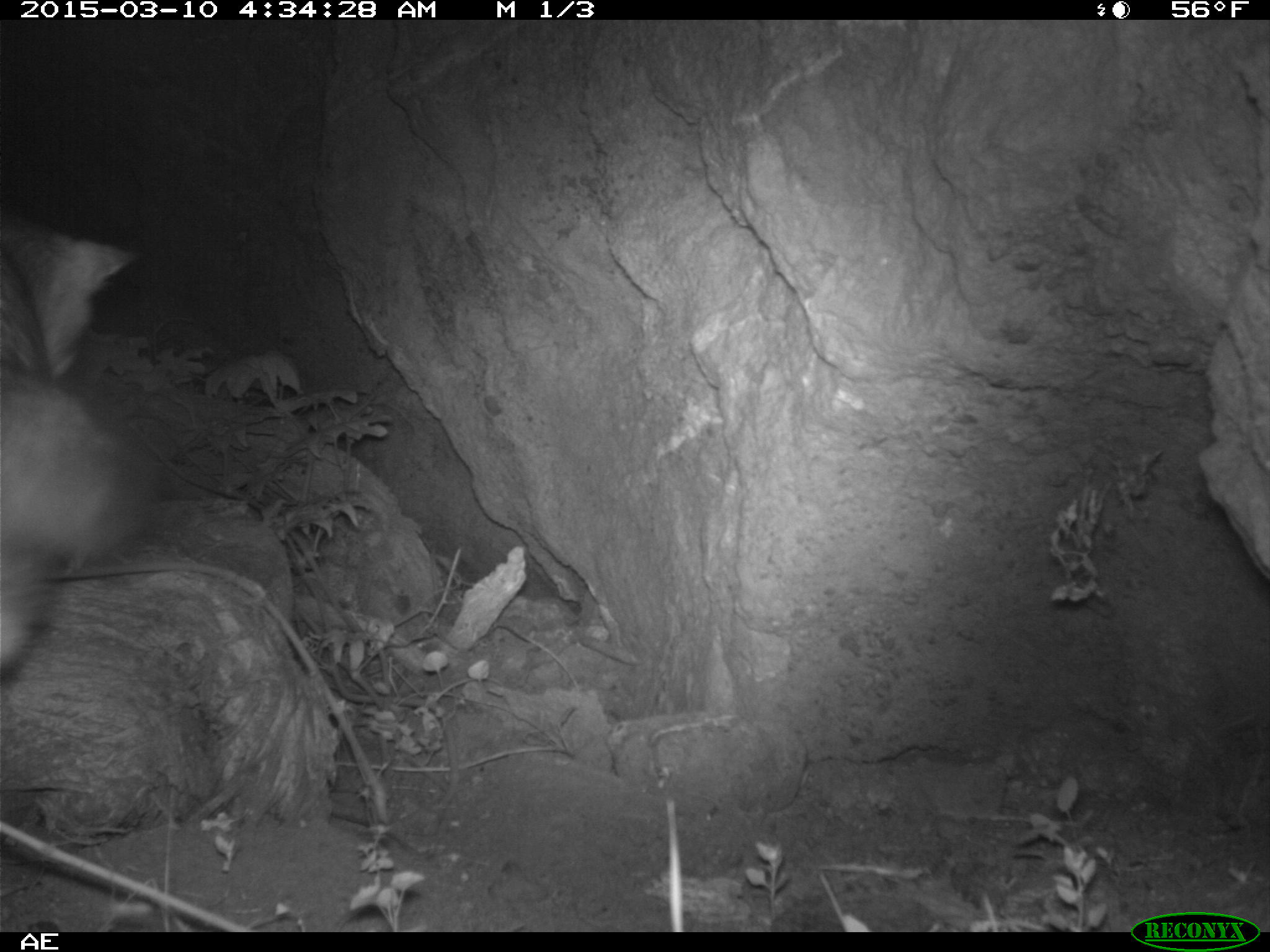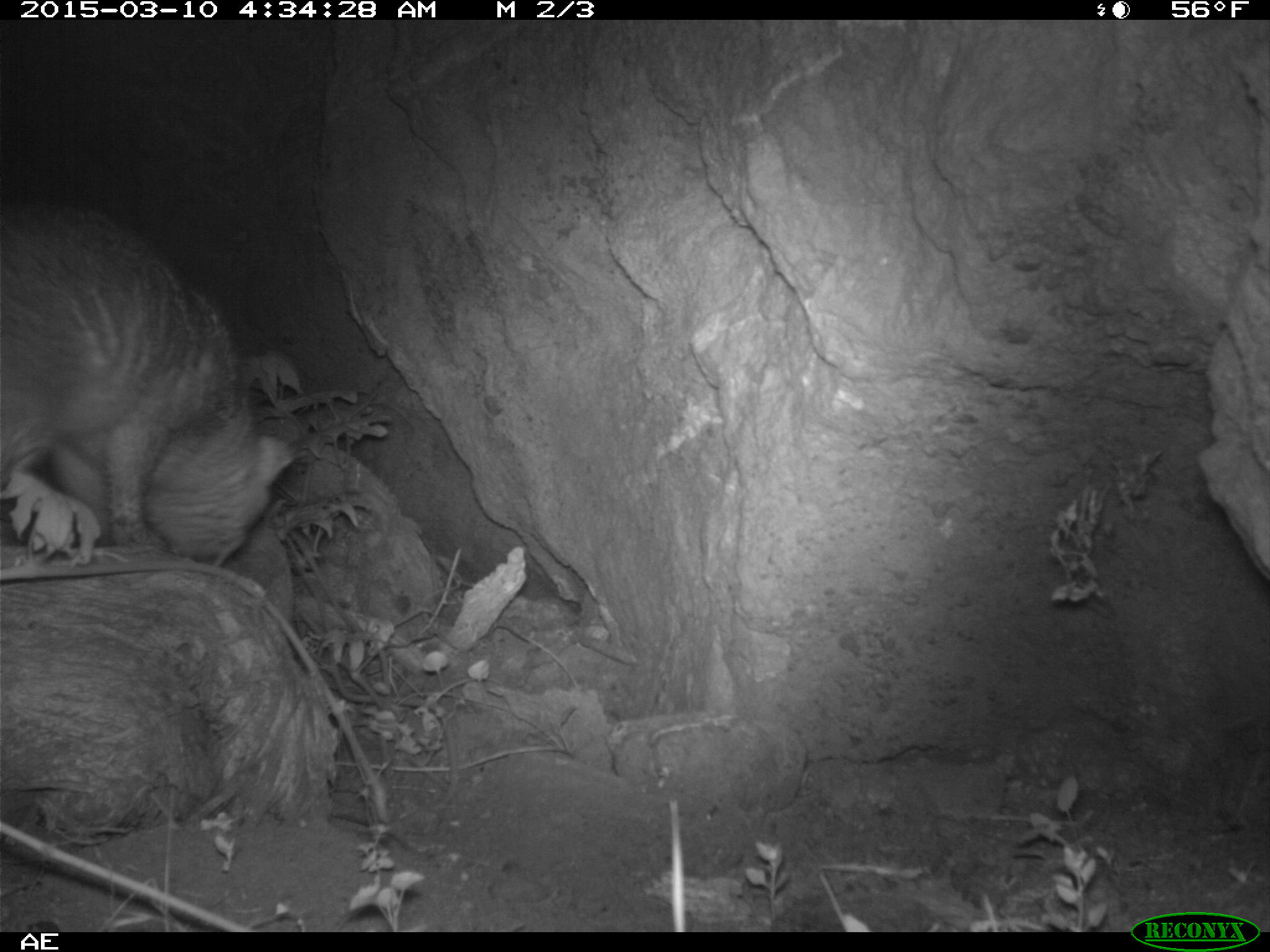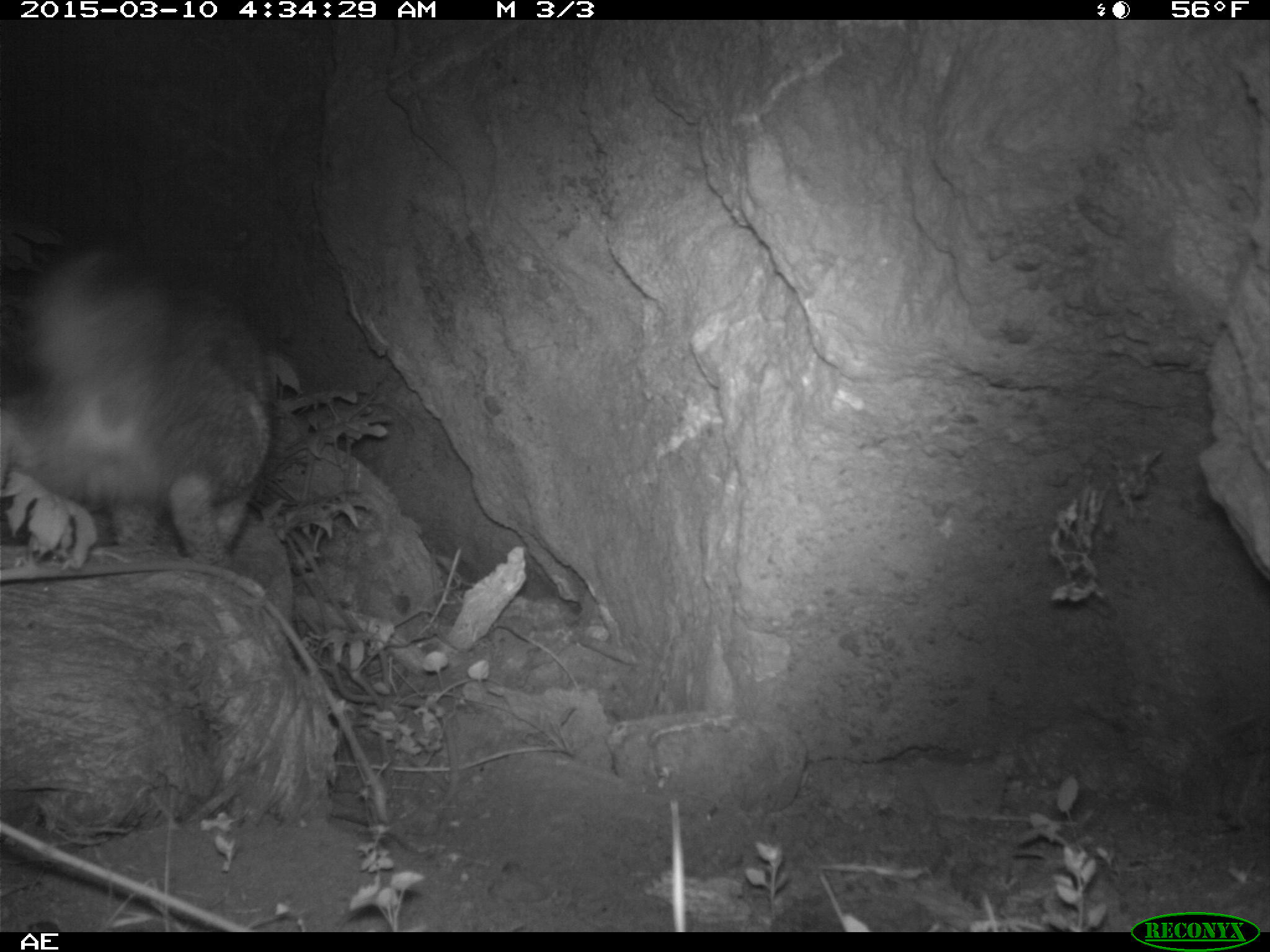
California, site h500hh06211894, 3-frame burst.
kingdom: Animalia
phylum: Chordata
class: Mammalia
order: Carnivora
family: Canidae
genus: Urocyon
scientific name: Urocyon littoralis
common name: island fox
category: fox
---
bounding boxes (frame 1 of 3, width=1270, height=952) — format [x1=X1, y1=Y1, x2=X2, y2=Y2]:
fox: [x1=0, y1=351, x2=158, y2=670]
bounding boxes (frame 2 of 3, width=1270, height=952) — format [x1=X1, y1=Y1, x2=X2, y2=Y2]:
fox: [x1=0, y1=193, x2=294, y2=568]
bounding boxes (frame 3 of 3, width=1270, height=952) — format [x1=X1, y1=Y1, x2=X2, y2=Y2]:
fox: [x1=0, y1=252, x2=270, y2=571]